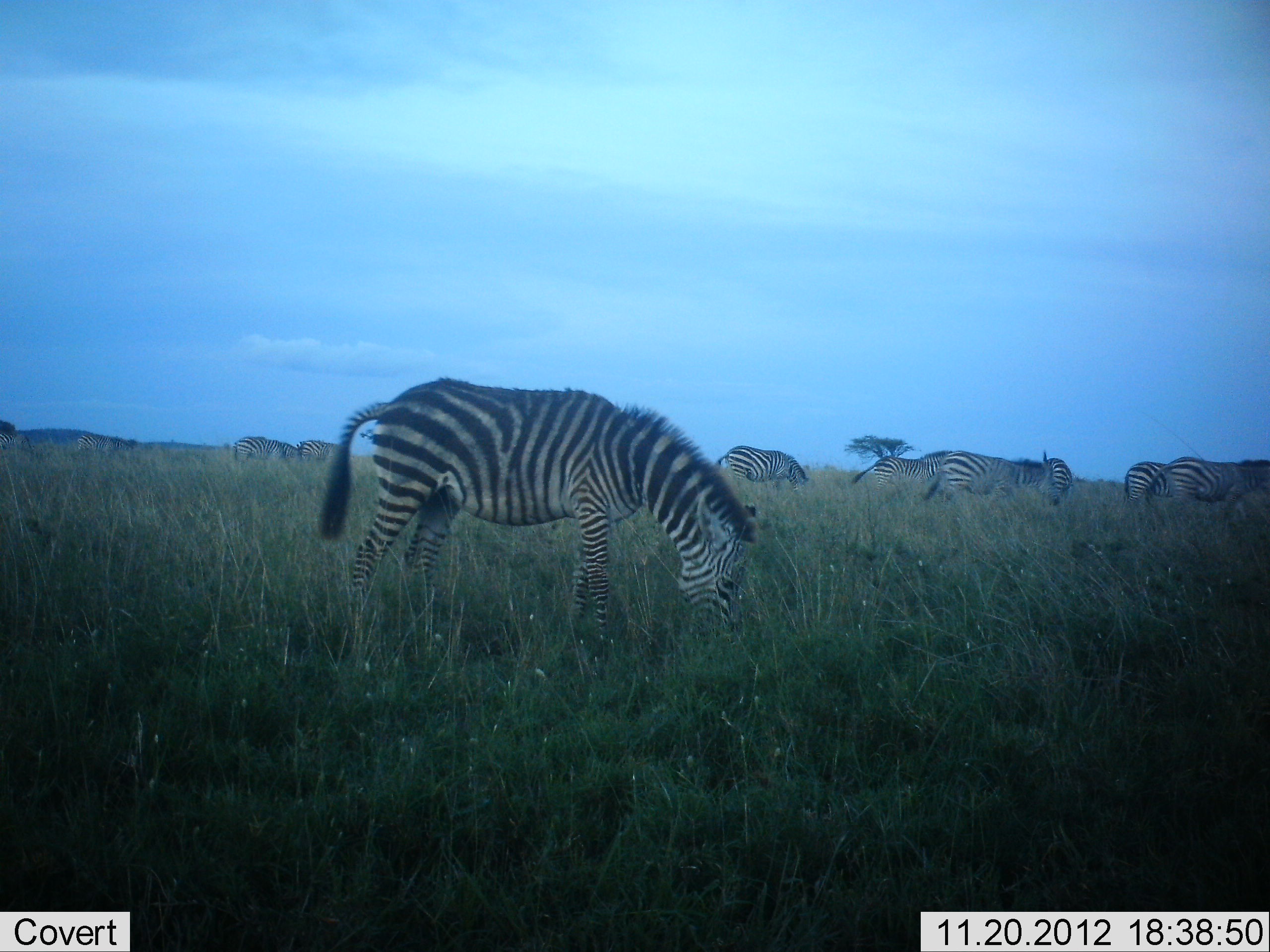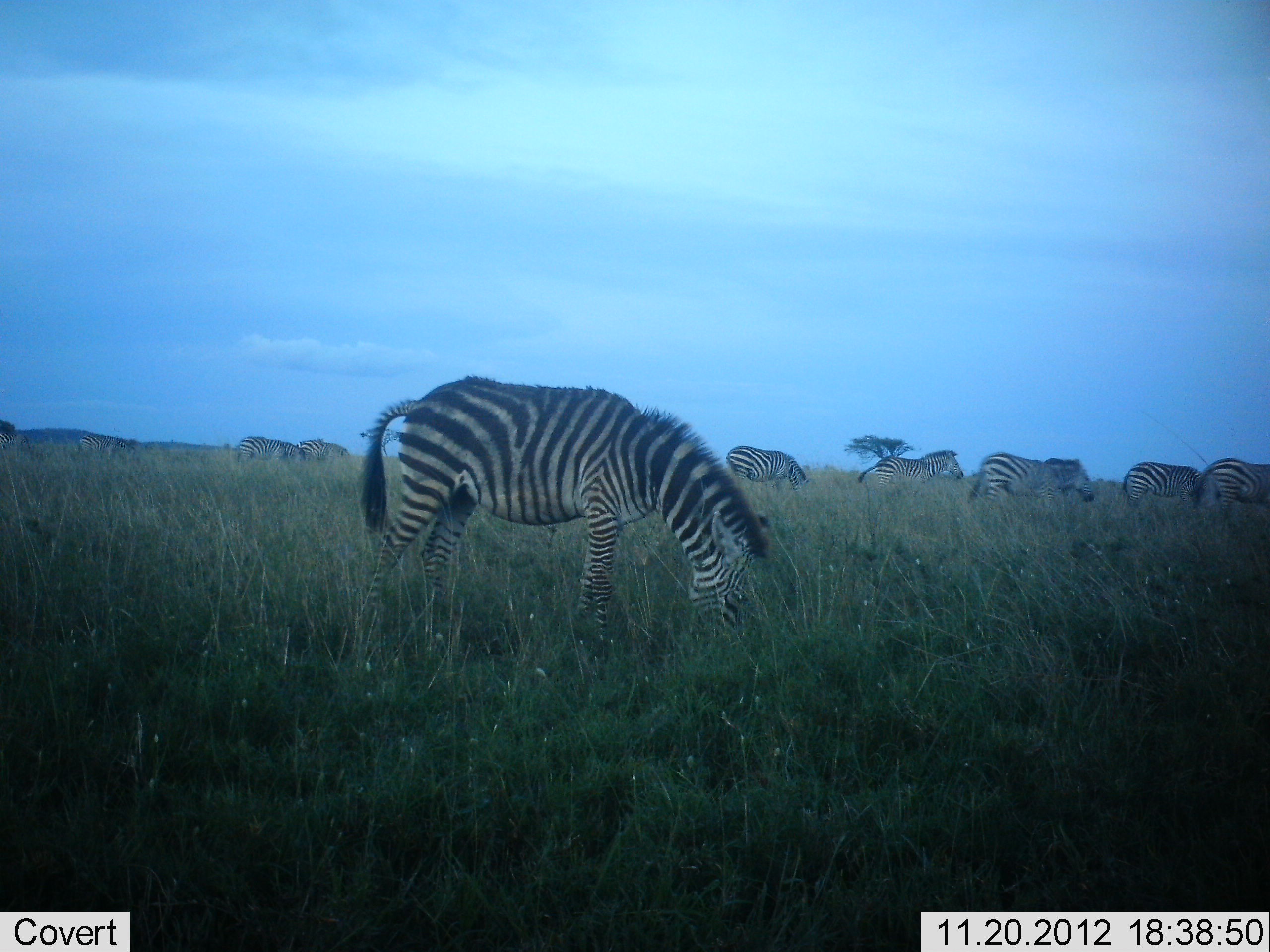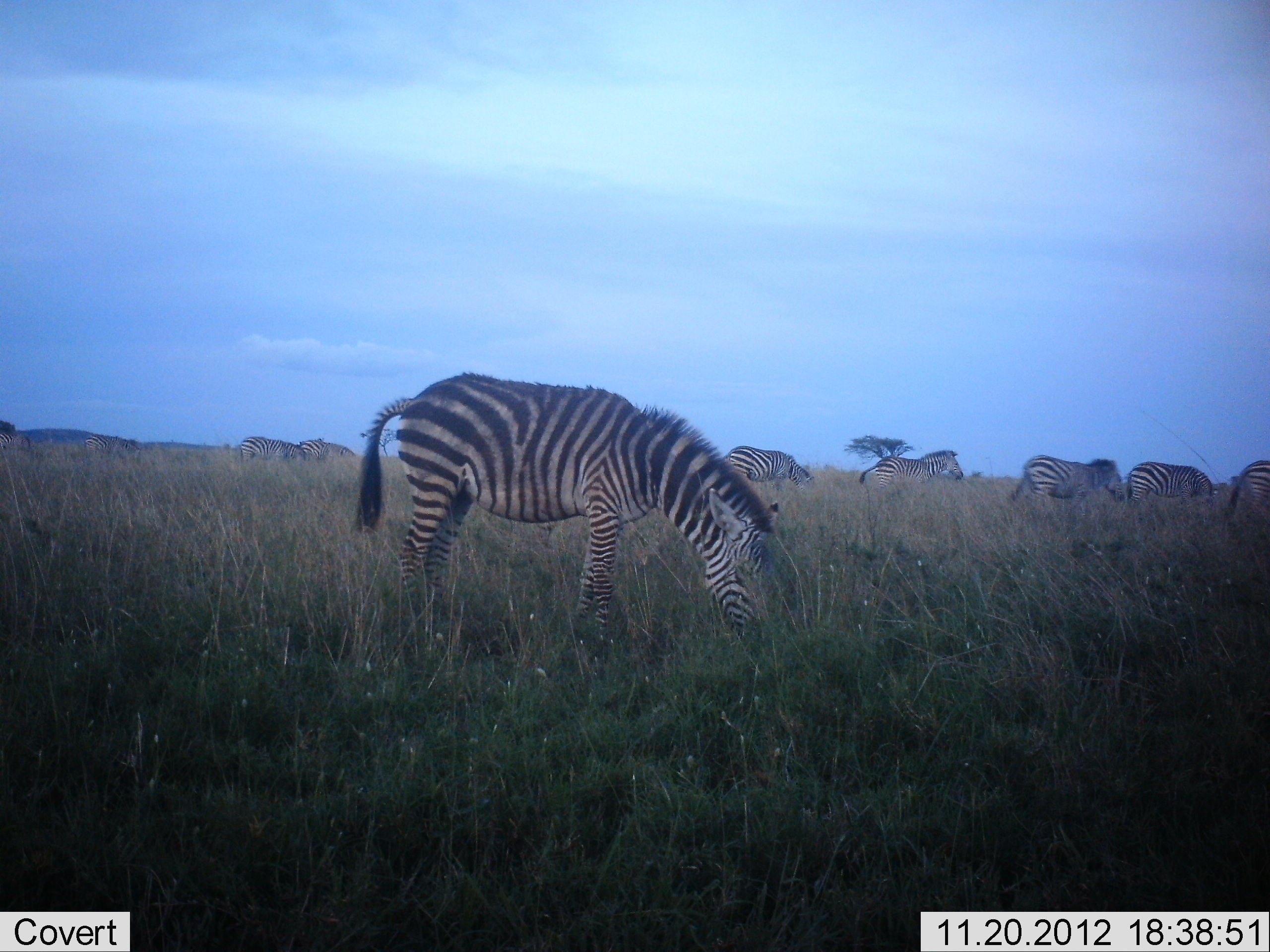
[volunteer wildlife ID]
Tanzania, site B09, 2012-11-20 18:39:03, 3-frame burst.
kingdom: Animalia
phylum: Chordata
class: Mammalia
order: Perissodactyla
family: Equidae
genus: Equus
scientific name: Equus quagga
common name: plains zebra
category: zebra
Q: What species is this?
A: Zebra (plains zebra) (Equus quagga).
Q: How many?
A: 9.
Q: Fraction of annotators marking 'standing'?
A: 30%.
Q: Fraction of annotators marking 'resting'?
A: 0%.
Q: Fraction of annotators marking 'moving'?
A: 60%.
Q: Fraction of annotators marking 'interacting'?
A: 0%.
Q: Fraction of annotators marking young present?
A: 0%.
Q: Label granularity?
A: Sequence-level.